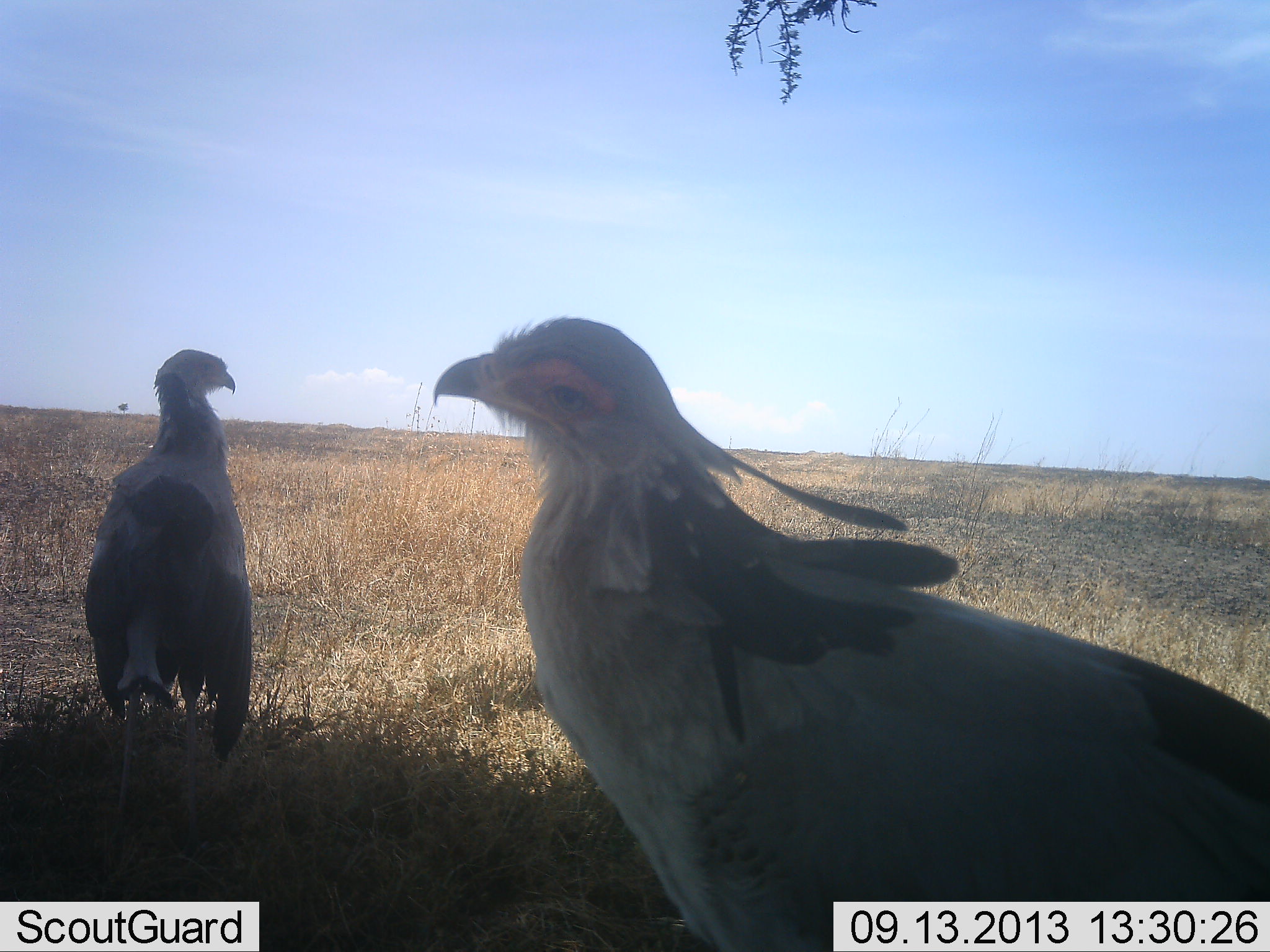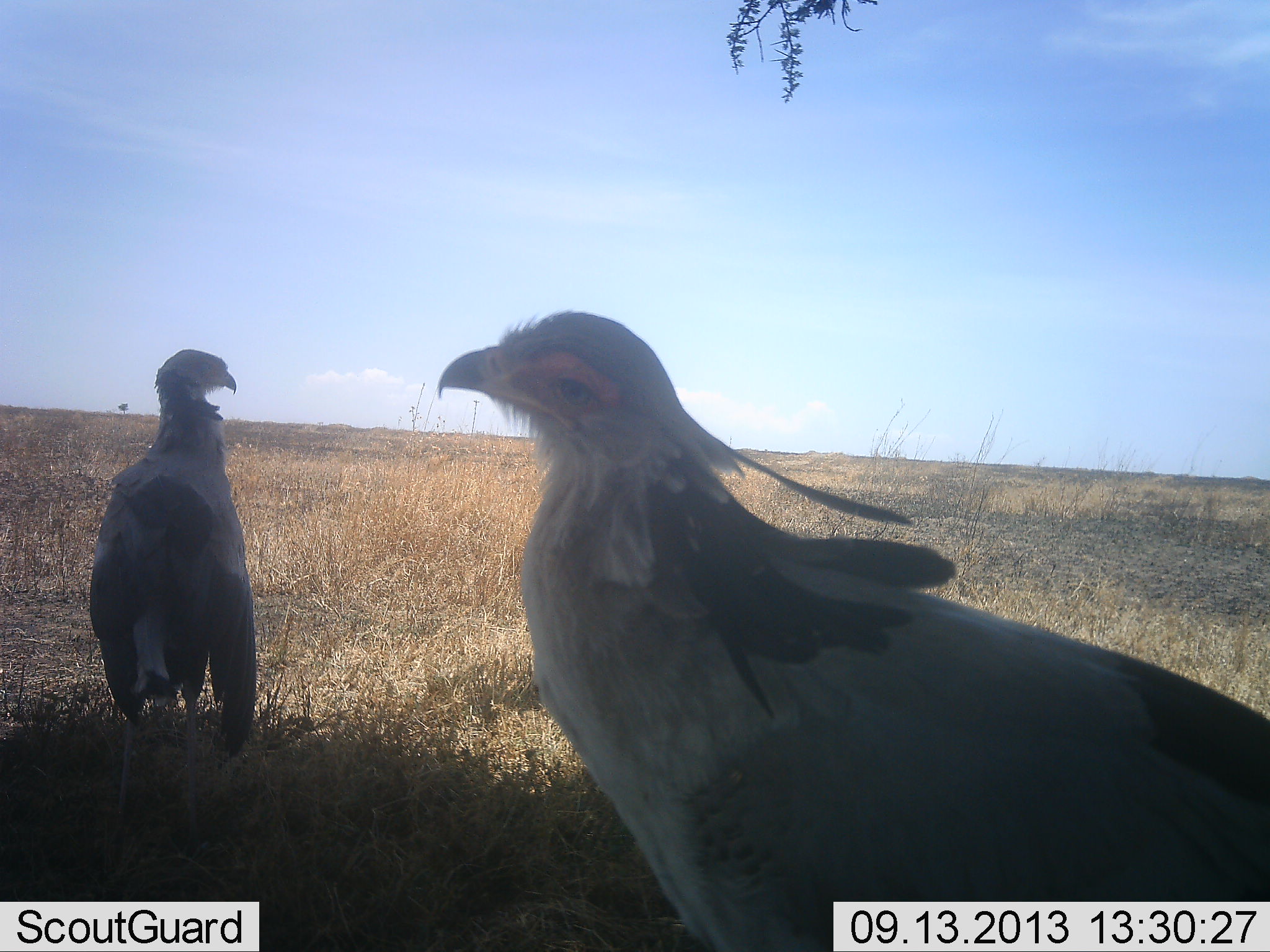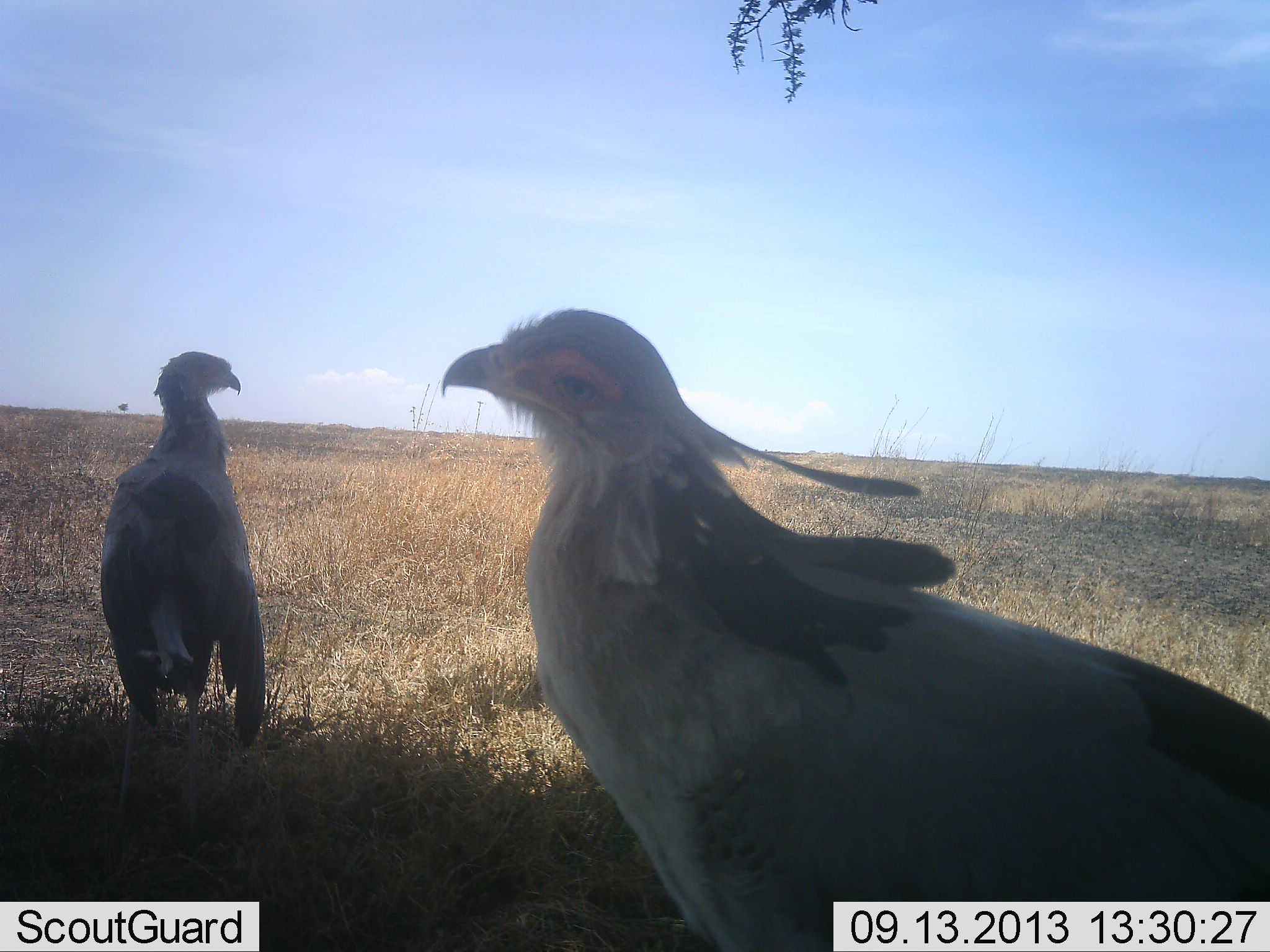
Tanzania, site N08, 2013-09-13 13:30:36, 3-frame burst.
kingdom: Animalia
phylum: Chordata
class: Aves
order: Accipitriformes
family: Sagittariidae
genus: Sagittarius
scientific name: Sagittarius serpentarius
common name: secretary bird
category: secretarybird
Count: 2.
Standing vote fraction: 100%.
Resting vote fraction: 0%.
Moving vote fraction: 0%.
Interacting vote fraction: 0%.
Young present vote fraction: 0%.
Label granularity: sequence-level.